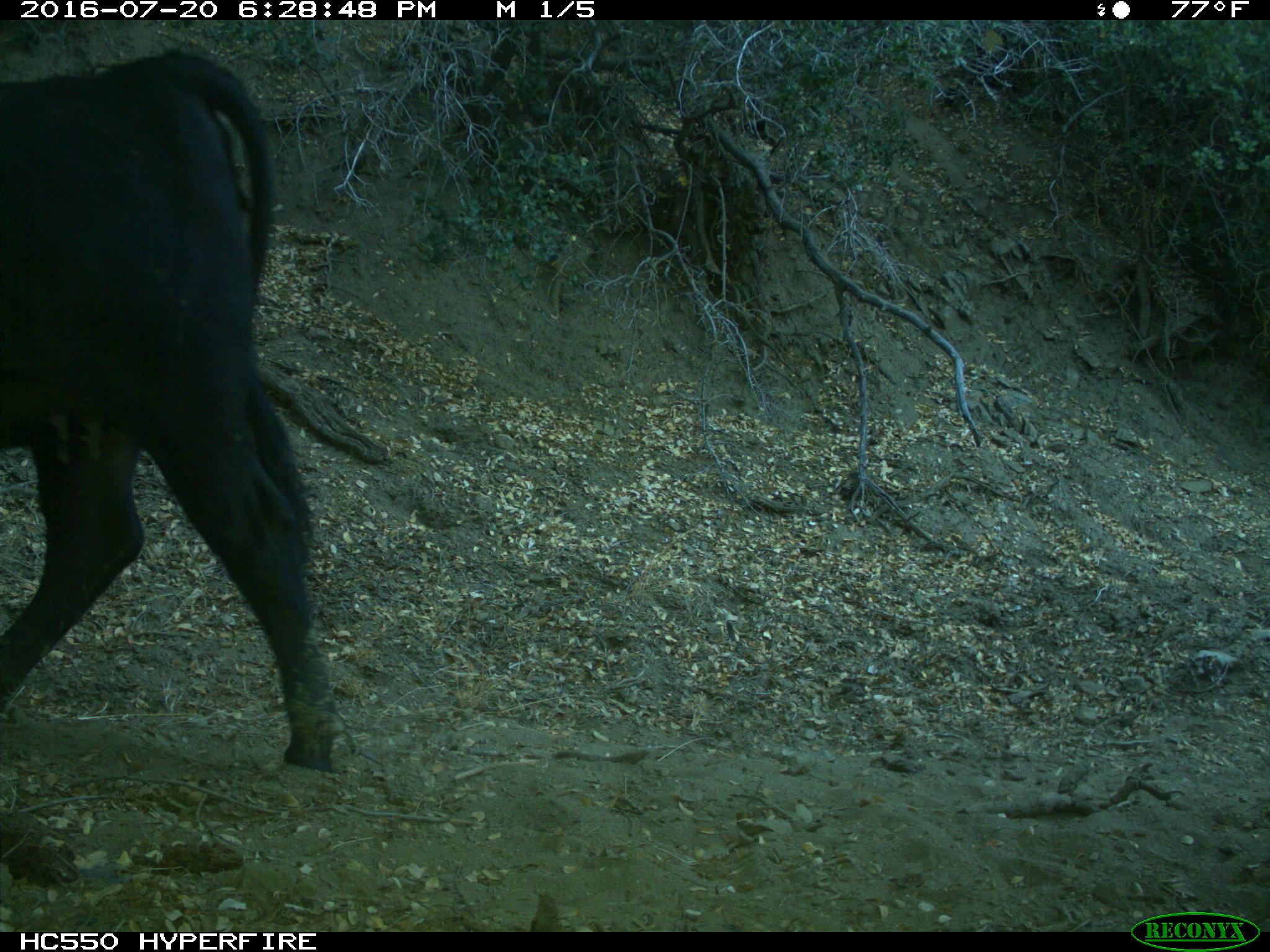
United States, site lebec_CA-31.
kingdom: Animalia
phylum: Chordata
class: Mammalia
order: Artiodactyla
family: Bovidae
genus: Bos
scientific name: Bos taurus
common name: domestic cow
Bos taurus (domestic cow).